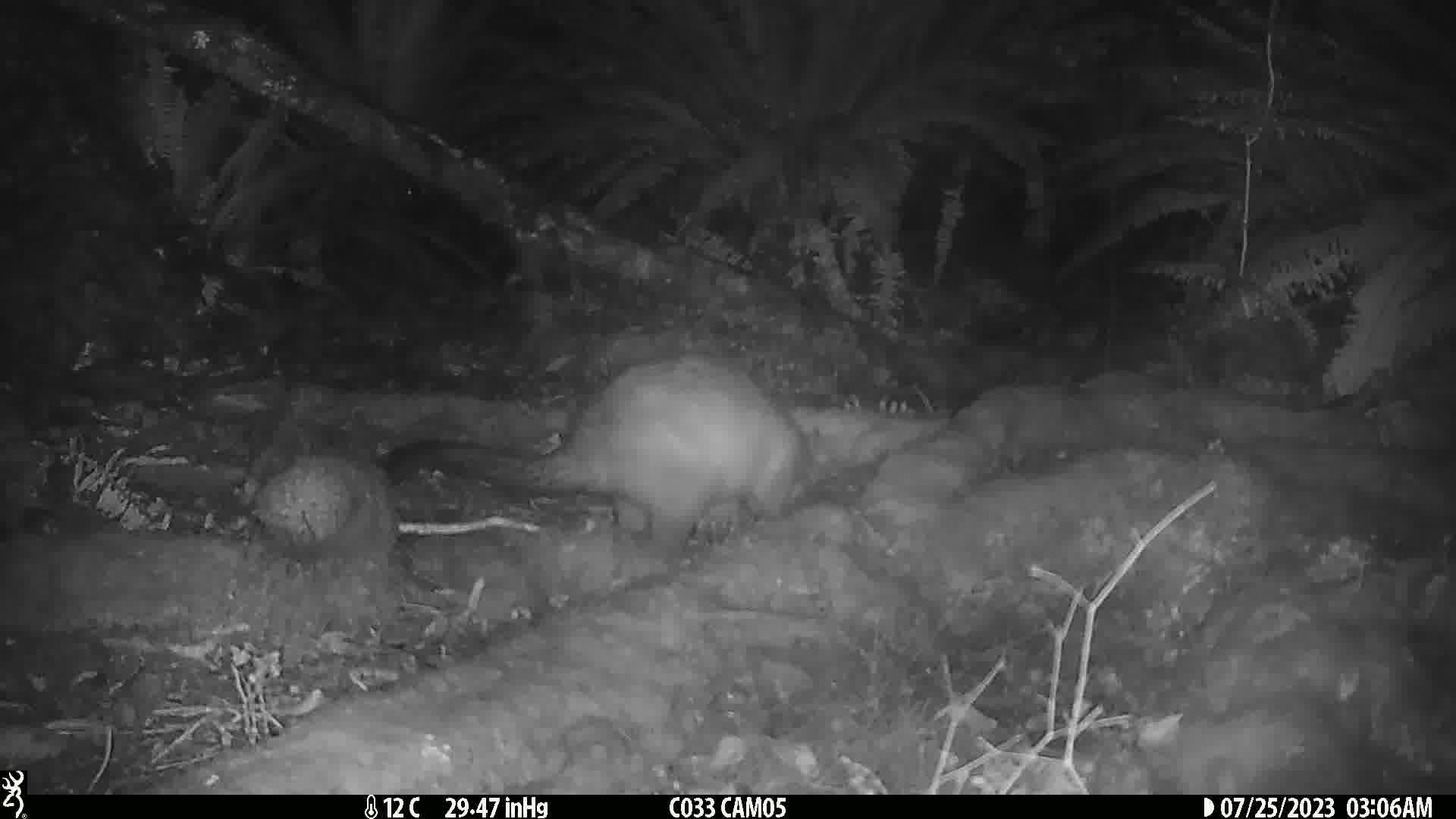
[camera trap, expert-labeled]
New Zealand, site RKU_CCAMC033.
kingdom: Animalia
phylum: Chordata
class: Mammalia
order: Diprotodontia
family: Phalangeridae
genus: Trichosurus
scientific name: Trichosurus vulpecula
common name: common brushtail possum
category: possum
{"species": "possum (common brushtail possum) (Trichosurus vulpecula)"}